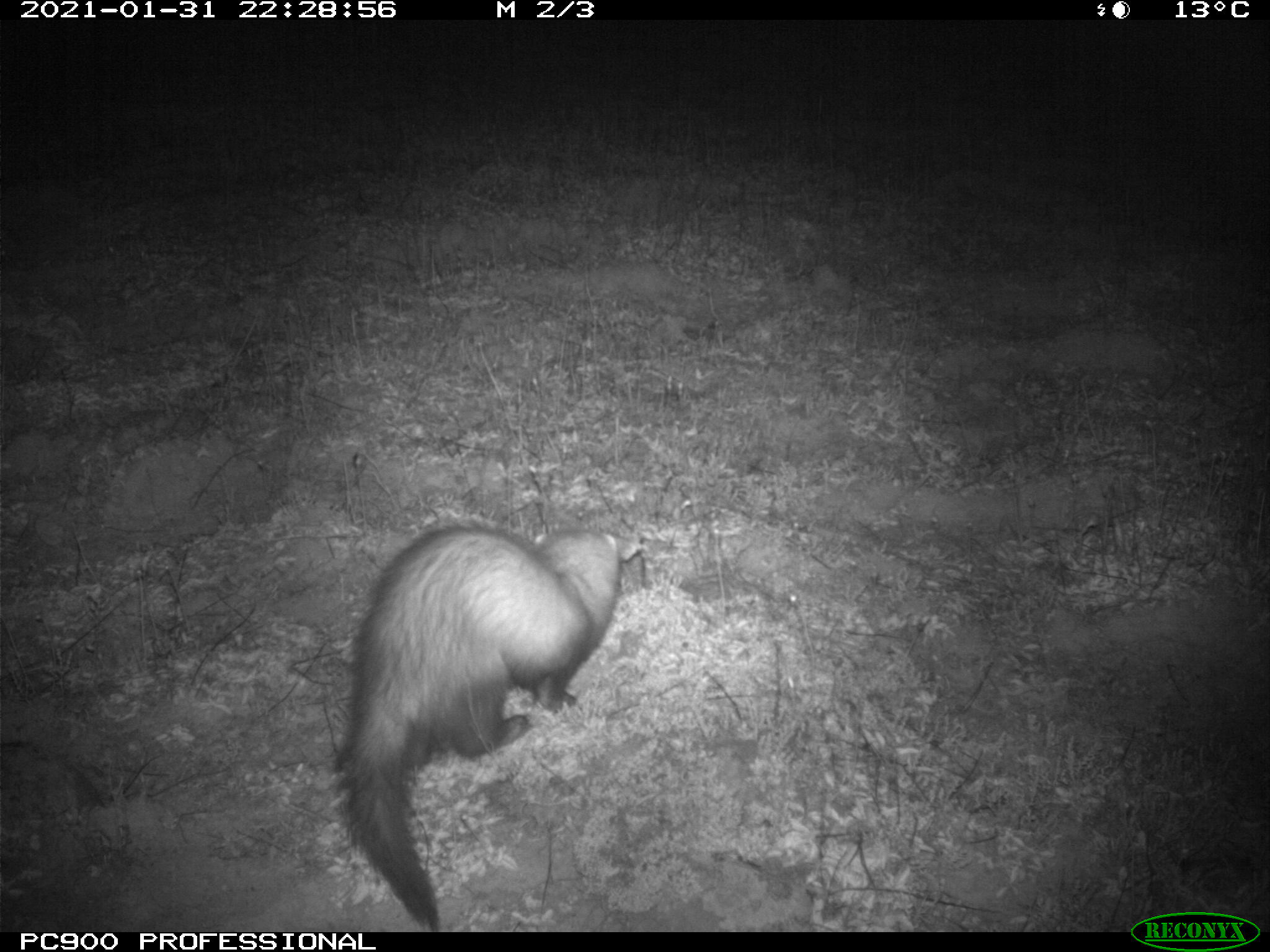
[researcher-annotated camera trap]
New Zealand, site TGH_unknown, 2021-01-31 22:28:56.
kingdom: Animalia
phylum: Chordata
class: Mammalia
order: Carnivora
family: Mustelidae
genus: Mustela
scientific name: Mustela furo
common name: ferret